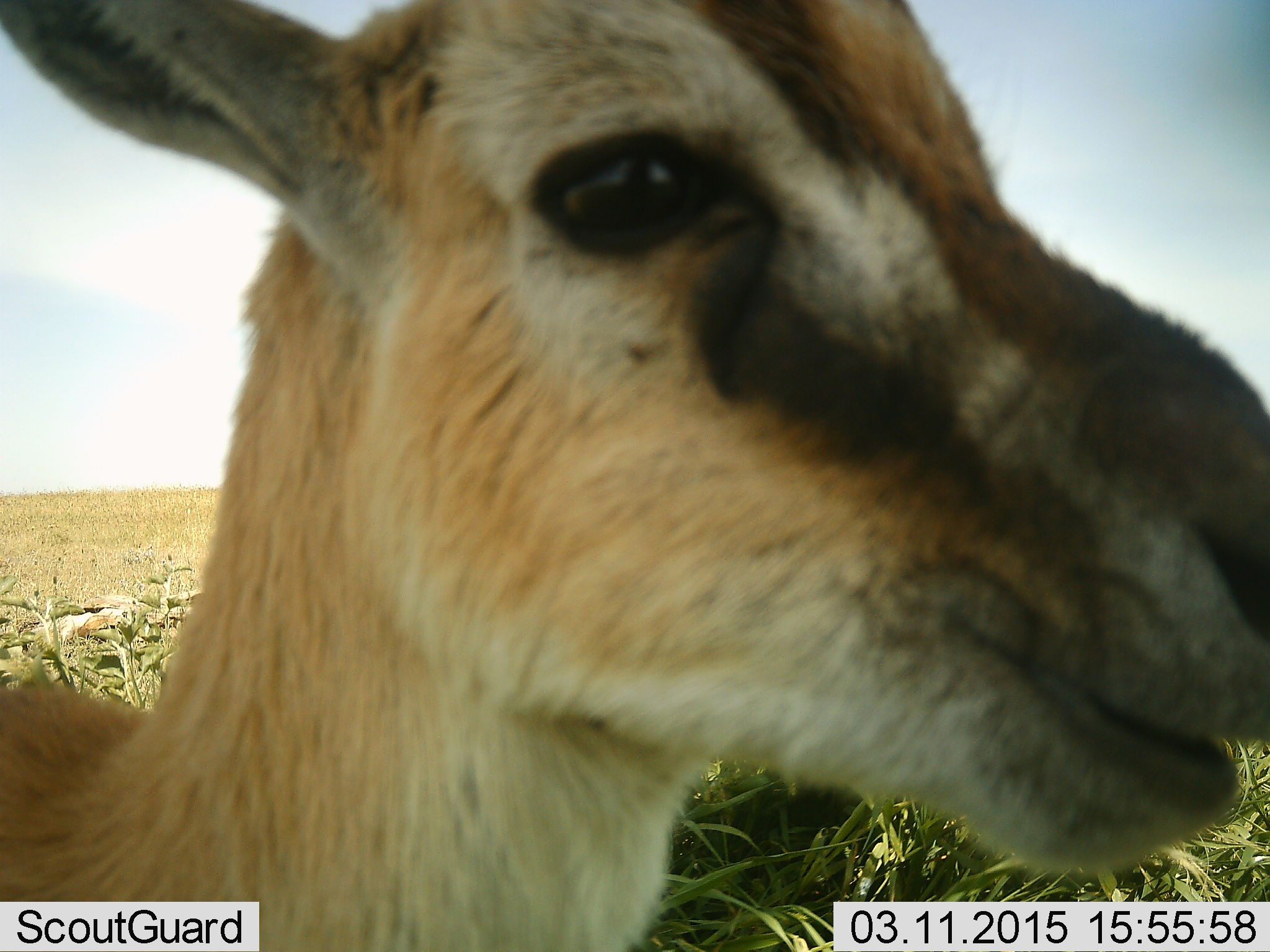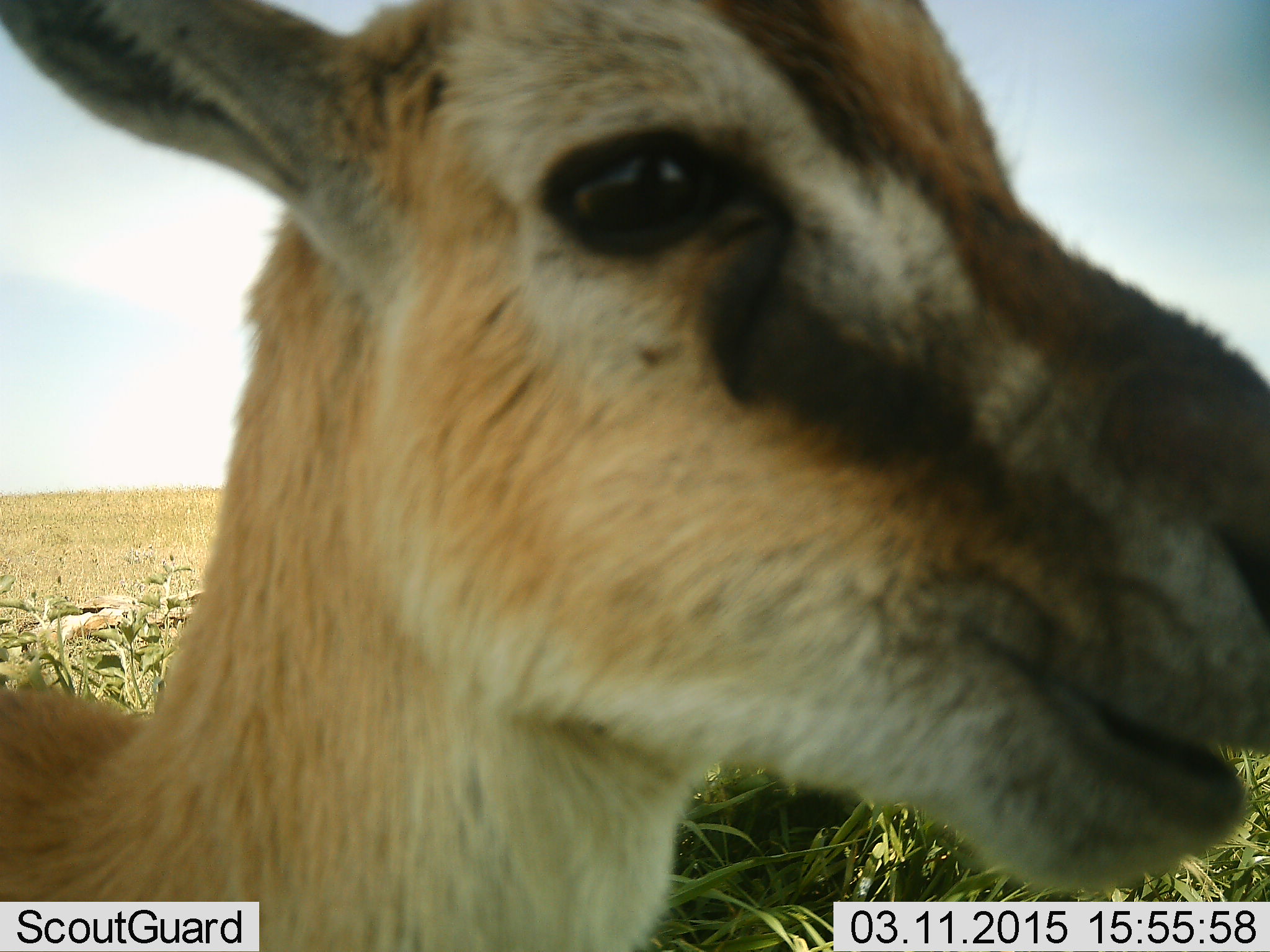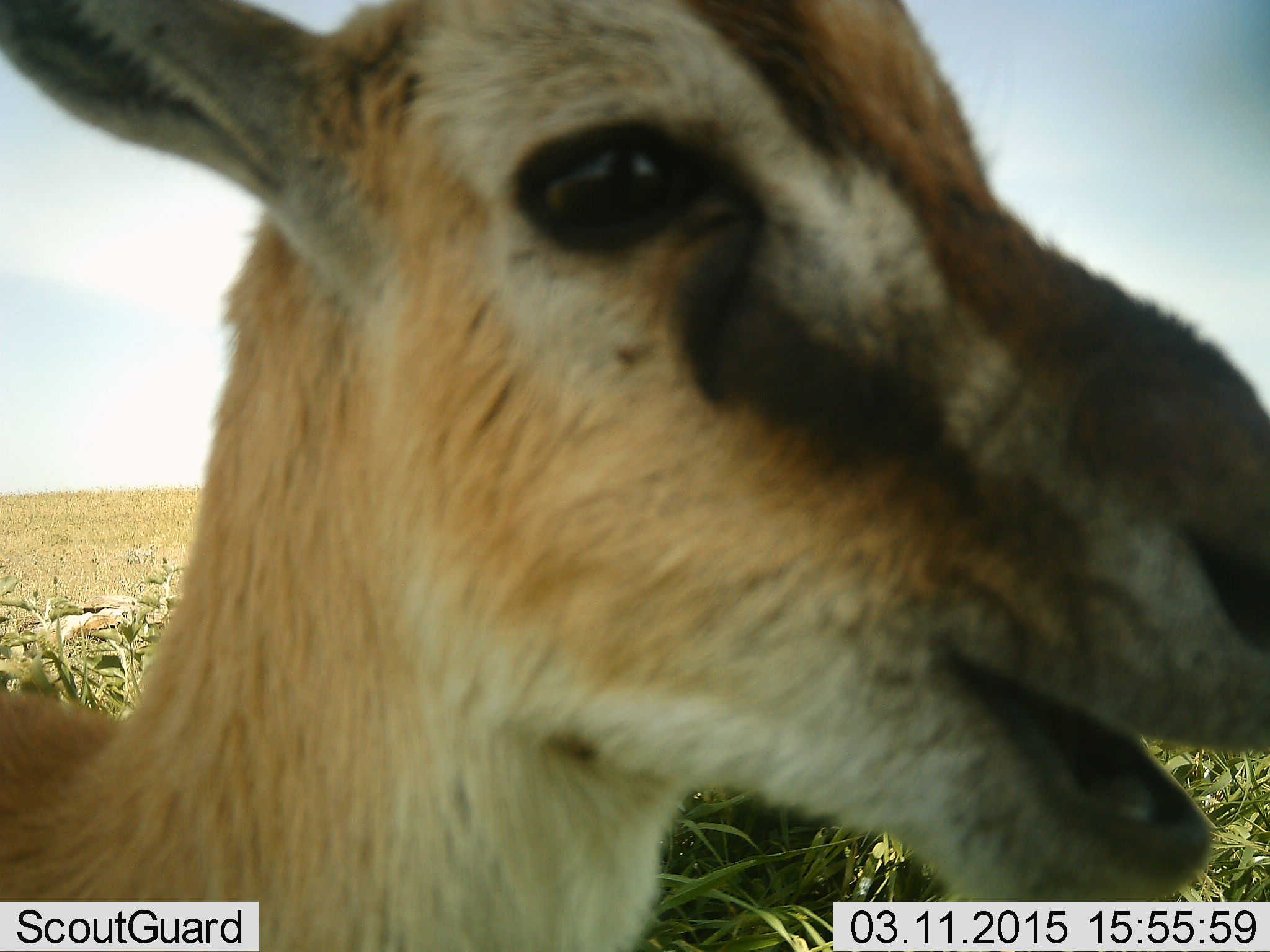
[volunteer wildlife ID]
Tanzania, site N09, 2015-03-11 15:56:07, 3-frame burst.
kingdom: Animalia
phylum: Chordata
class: Mammalia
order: Artiodactyla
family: Bovidae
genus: Eudorcas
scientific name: Eudorcas thomsonii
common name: thomson's gazelle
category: gazellethomsons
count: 1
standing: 80%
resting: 0%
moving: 0%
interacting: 10%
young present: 0%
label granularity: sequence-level